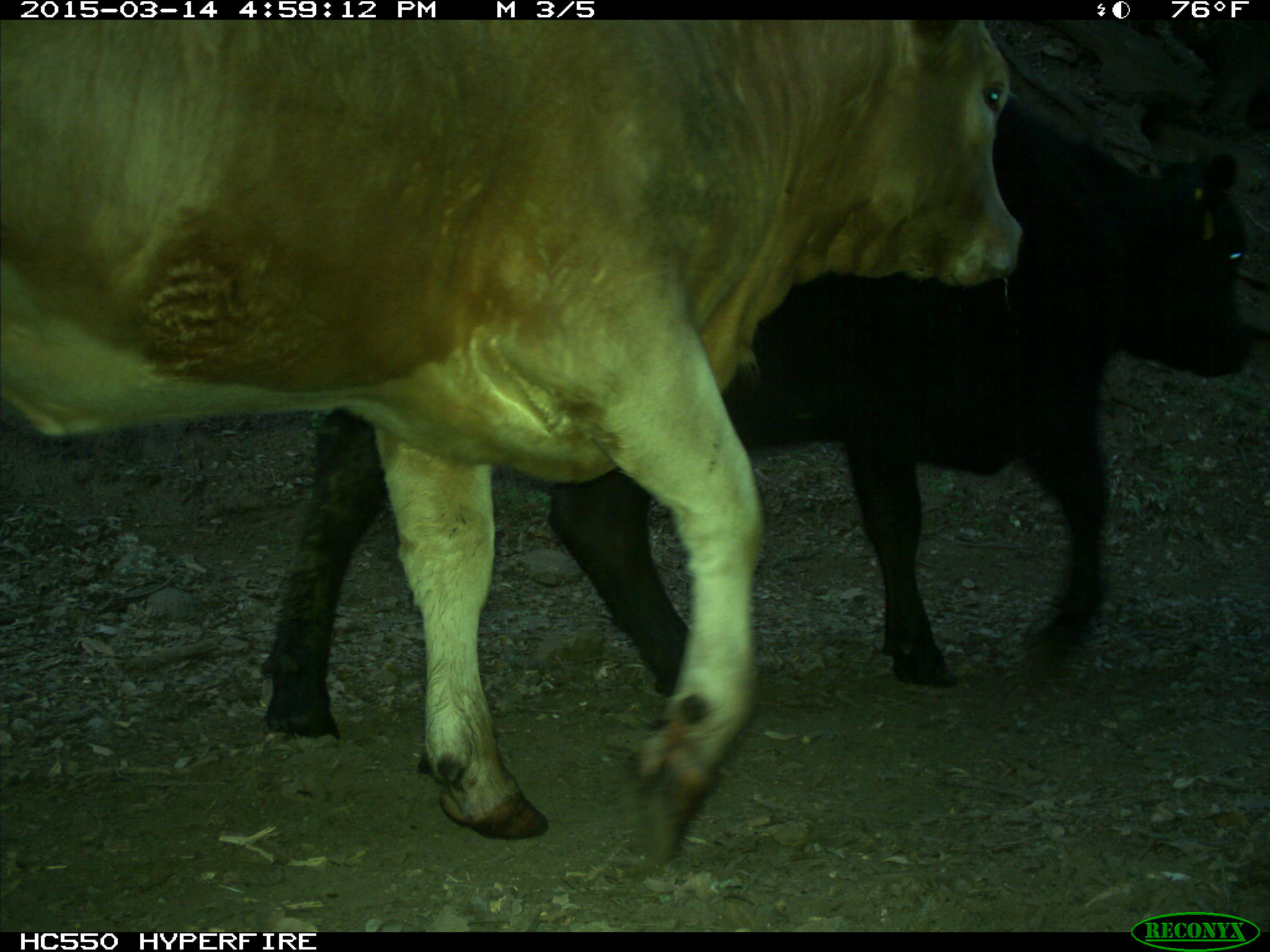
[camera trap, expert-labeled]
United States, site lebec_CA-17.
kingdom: Animalia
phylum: Chordata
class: Mammalia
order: Artiodactyla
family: Bovidae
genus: Bos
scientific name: Bos taurus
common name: domestic cow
Bos taurus (domestic cow).